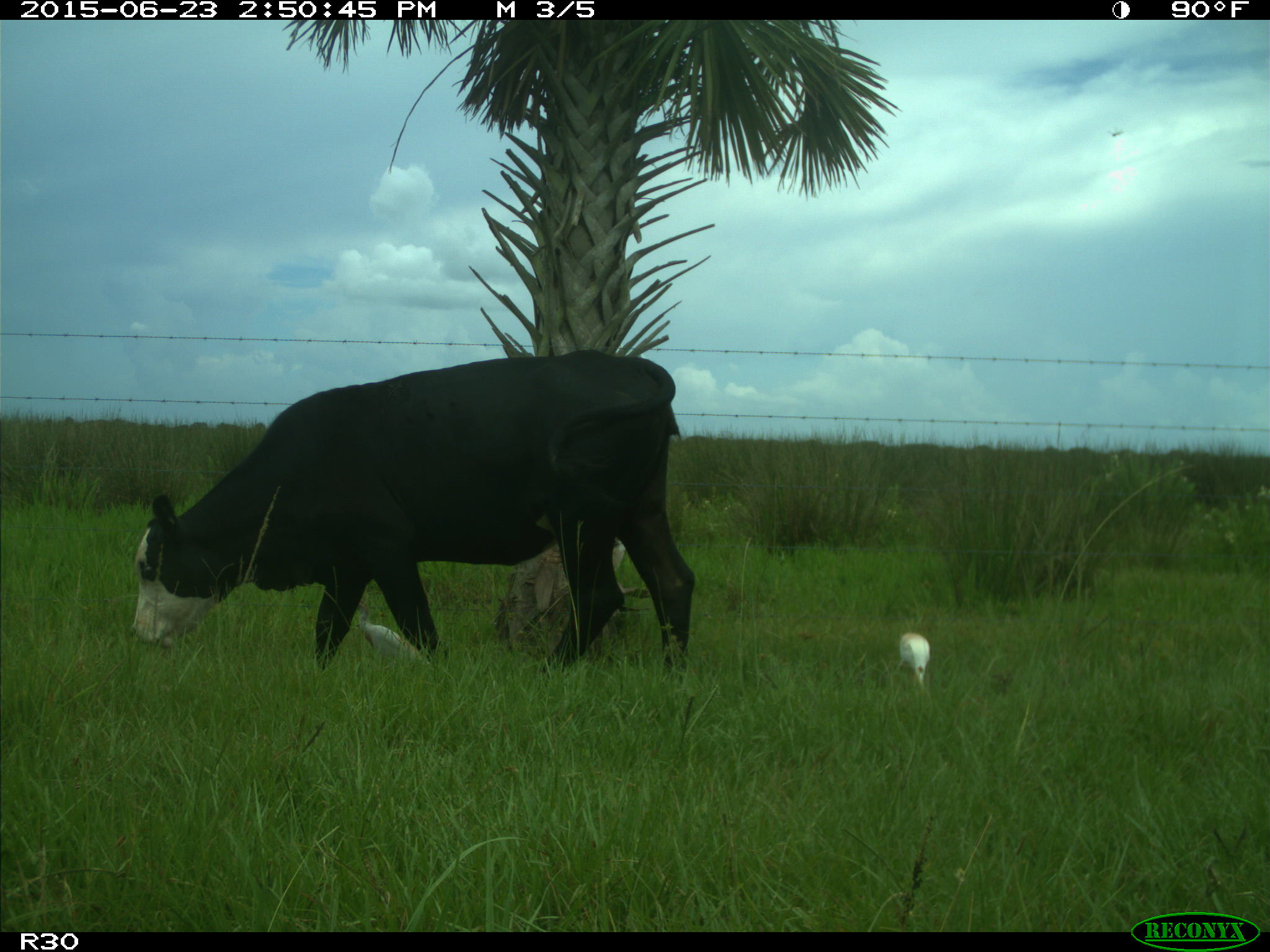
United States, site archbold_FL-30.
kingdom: Animalia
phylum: Chordata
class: Mammalia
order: Artiodactyla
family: Bovidae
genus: Bos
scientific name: Bos taurus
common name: domestic cow